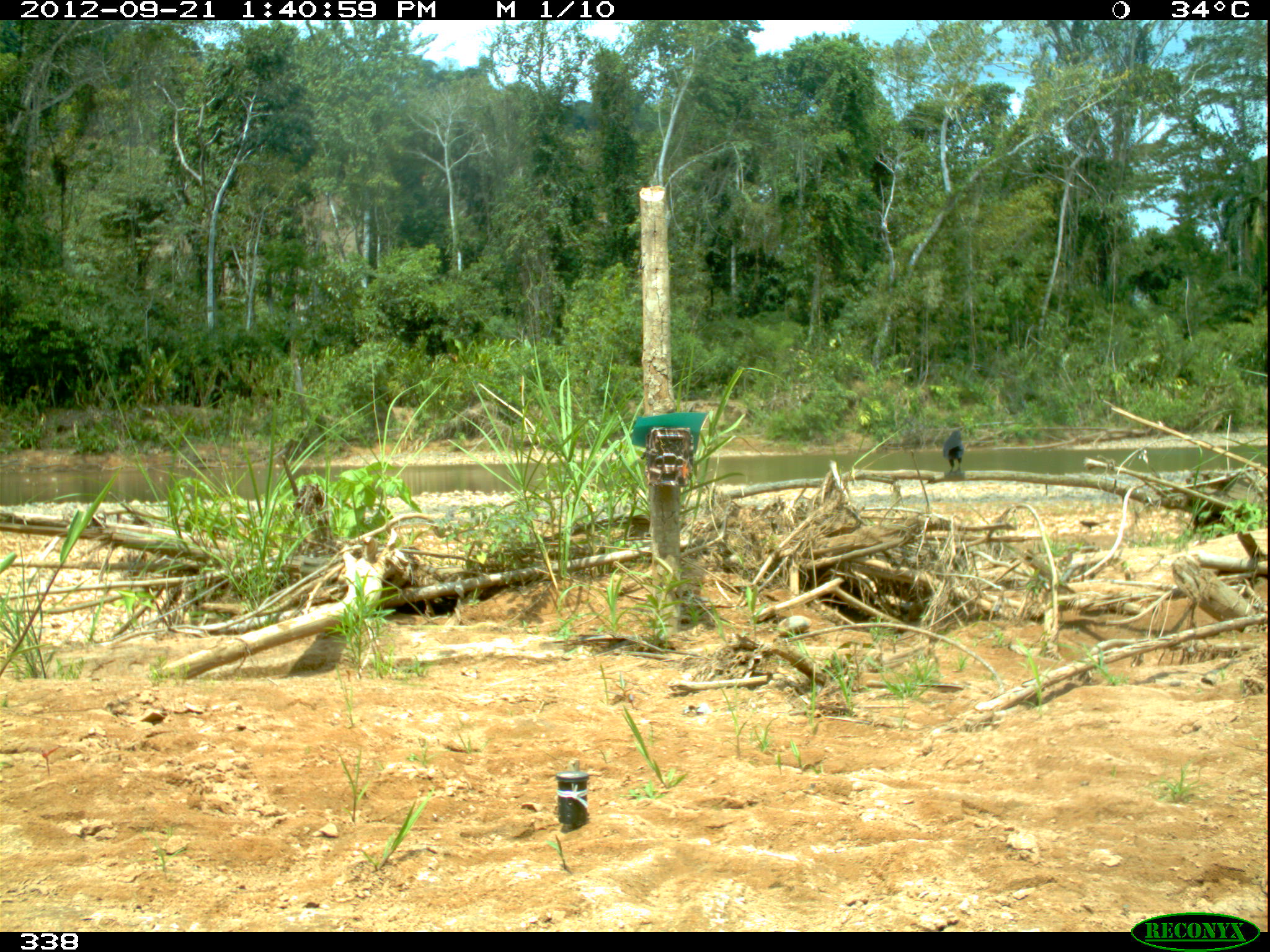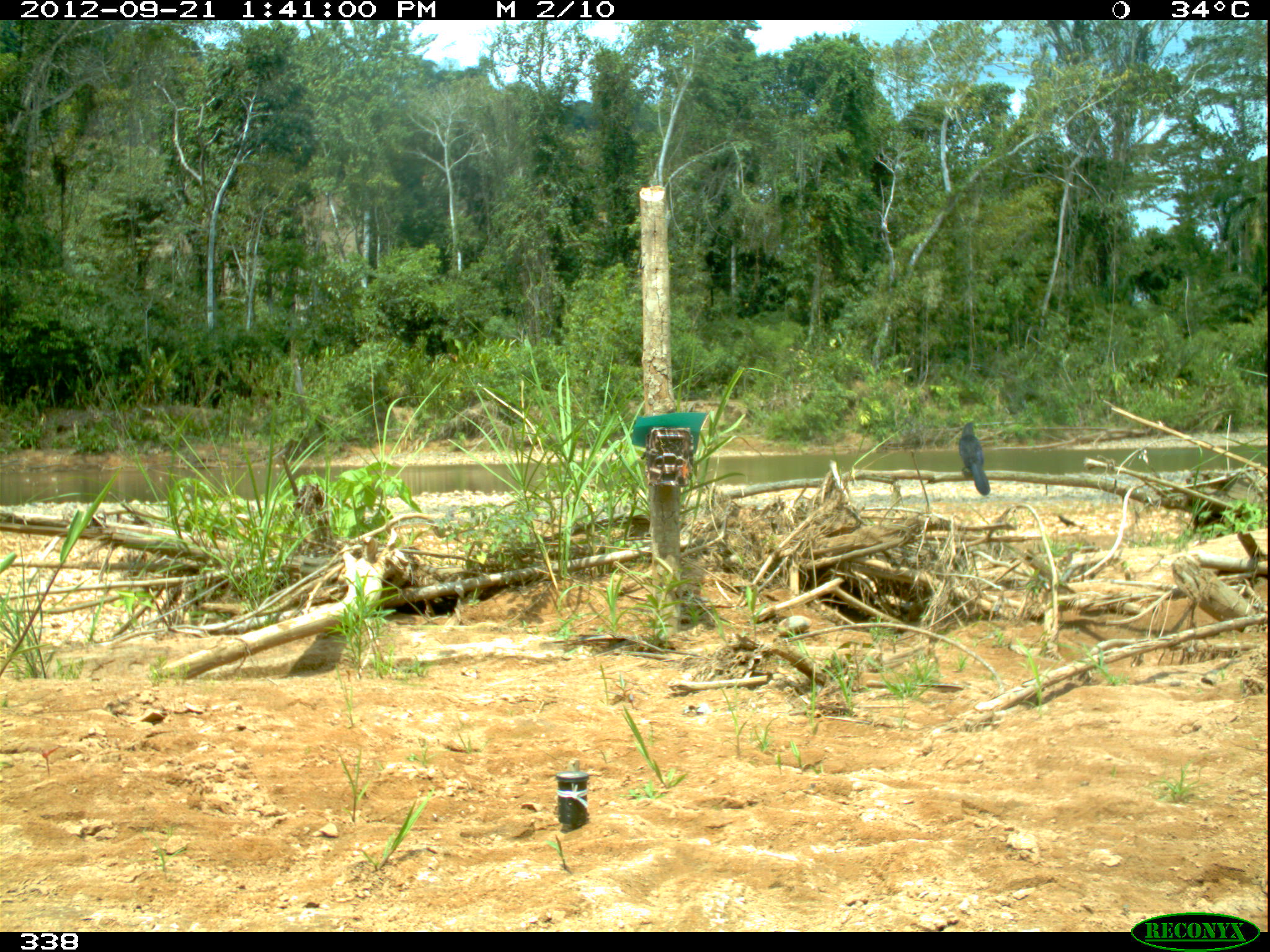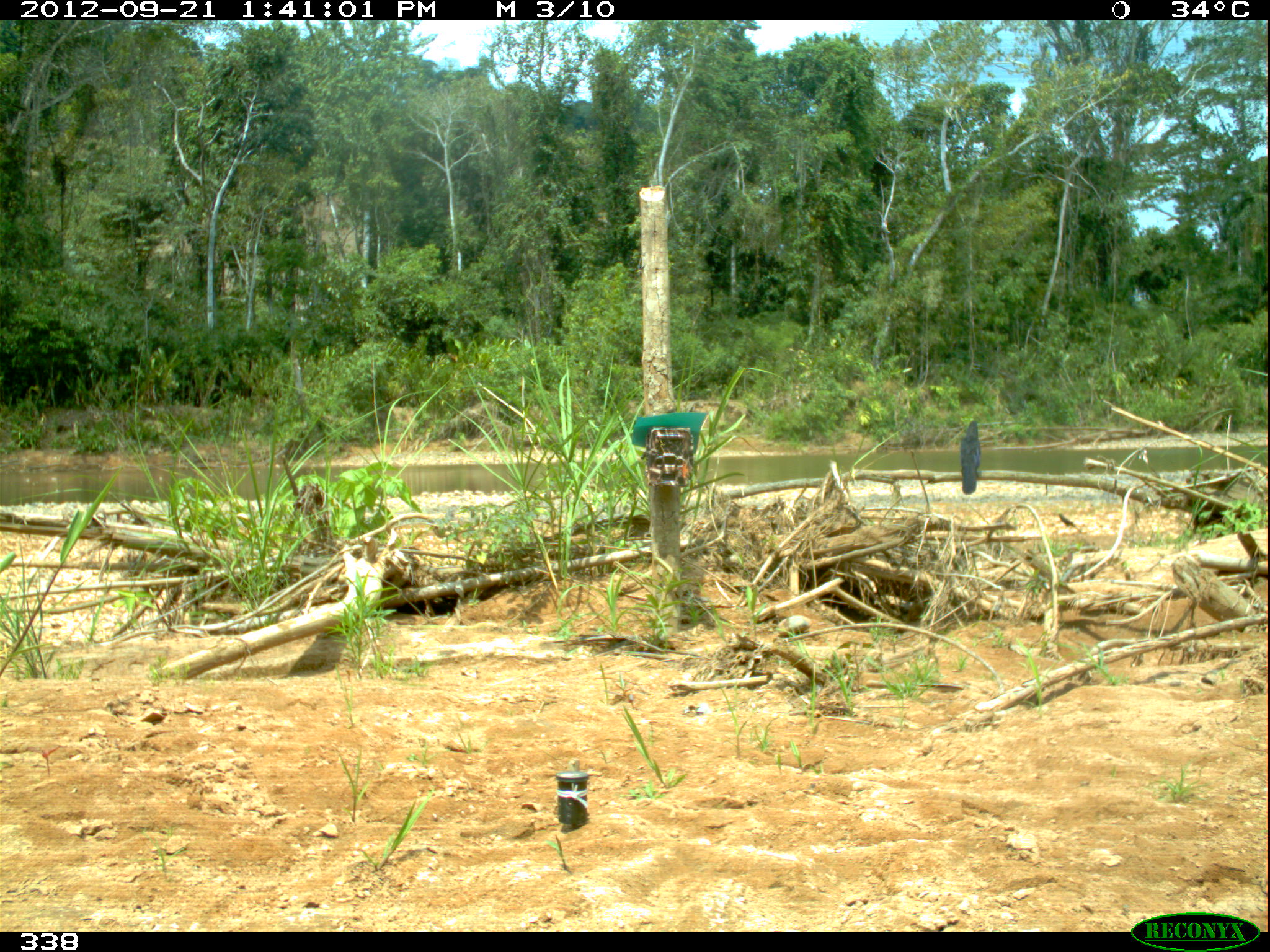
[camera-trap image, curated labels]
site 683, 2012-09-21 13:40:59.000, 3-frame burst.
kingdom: Animalia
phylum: Chordata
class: Aves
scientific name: Aves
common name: bird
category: unknown bird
Unknown bird (bird) (Aves).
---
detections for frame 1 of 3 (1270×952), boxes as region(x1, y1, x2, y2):
unknown bird: region(942, 429, 964, 477); region(1079, 519, 1109, 531)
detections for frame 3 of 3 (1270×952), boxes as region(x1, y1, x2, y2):
unknown bird: region(959, 420, 981, 496); region(1058, 512, 1080, 532)